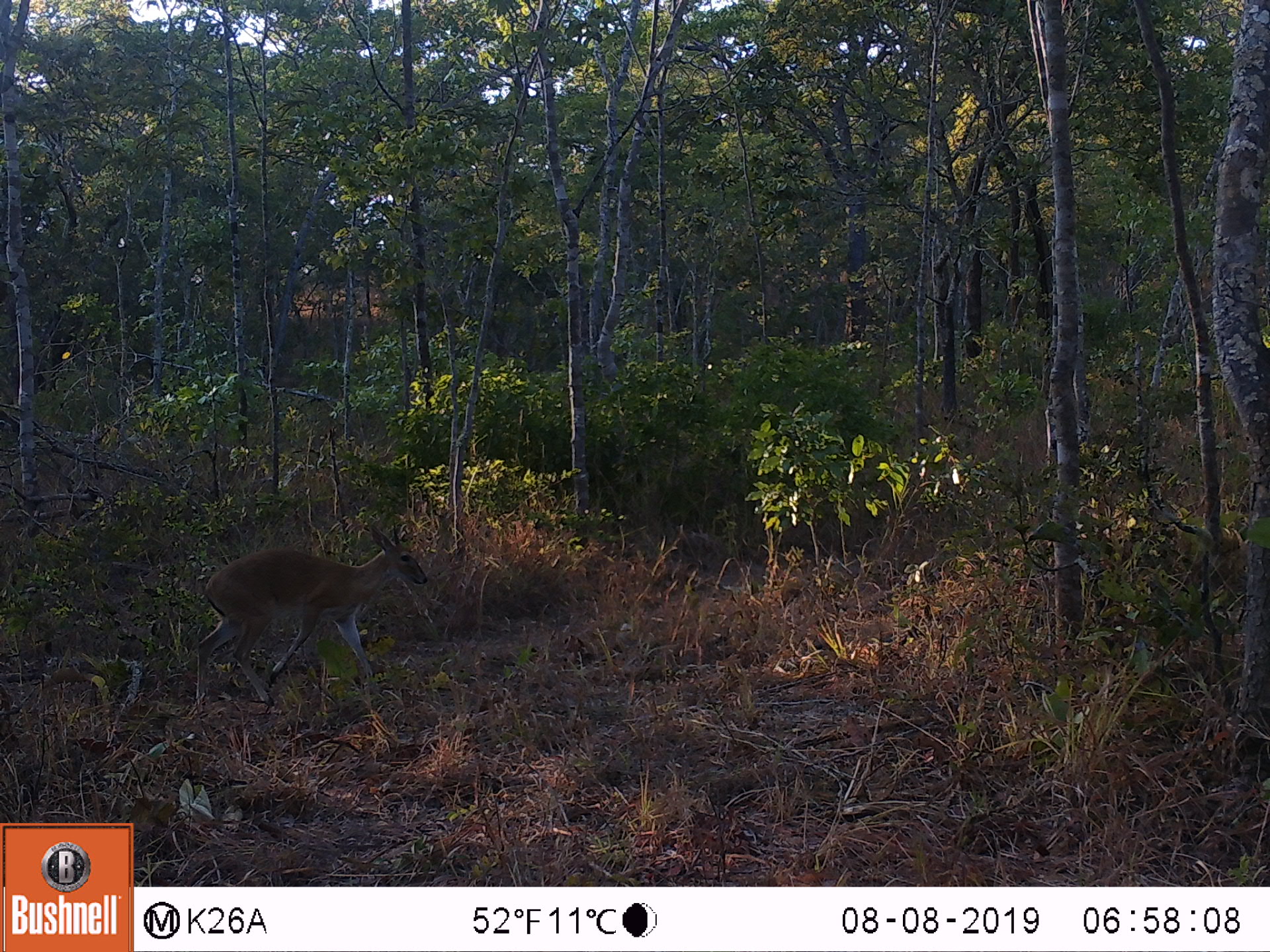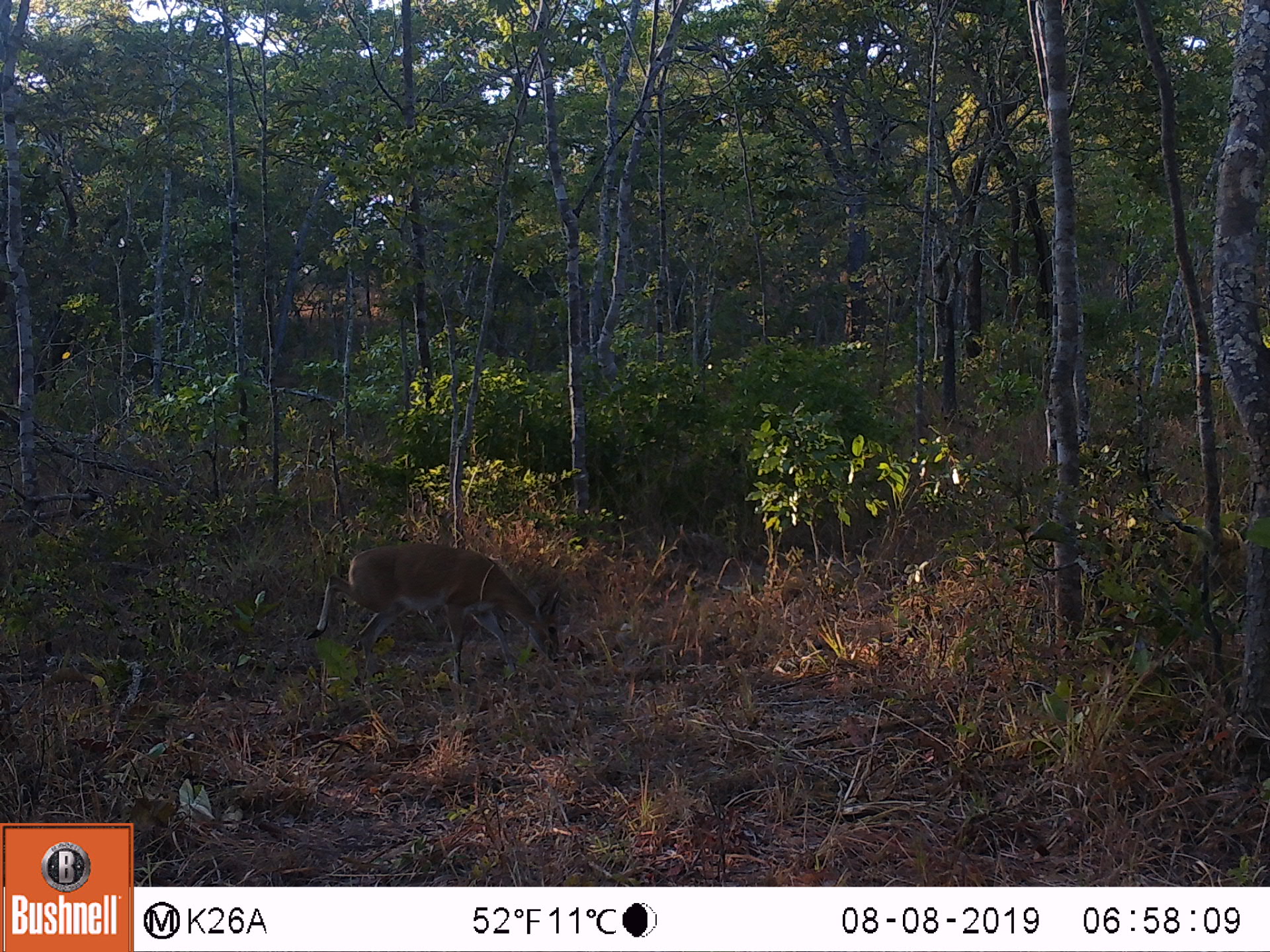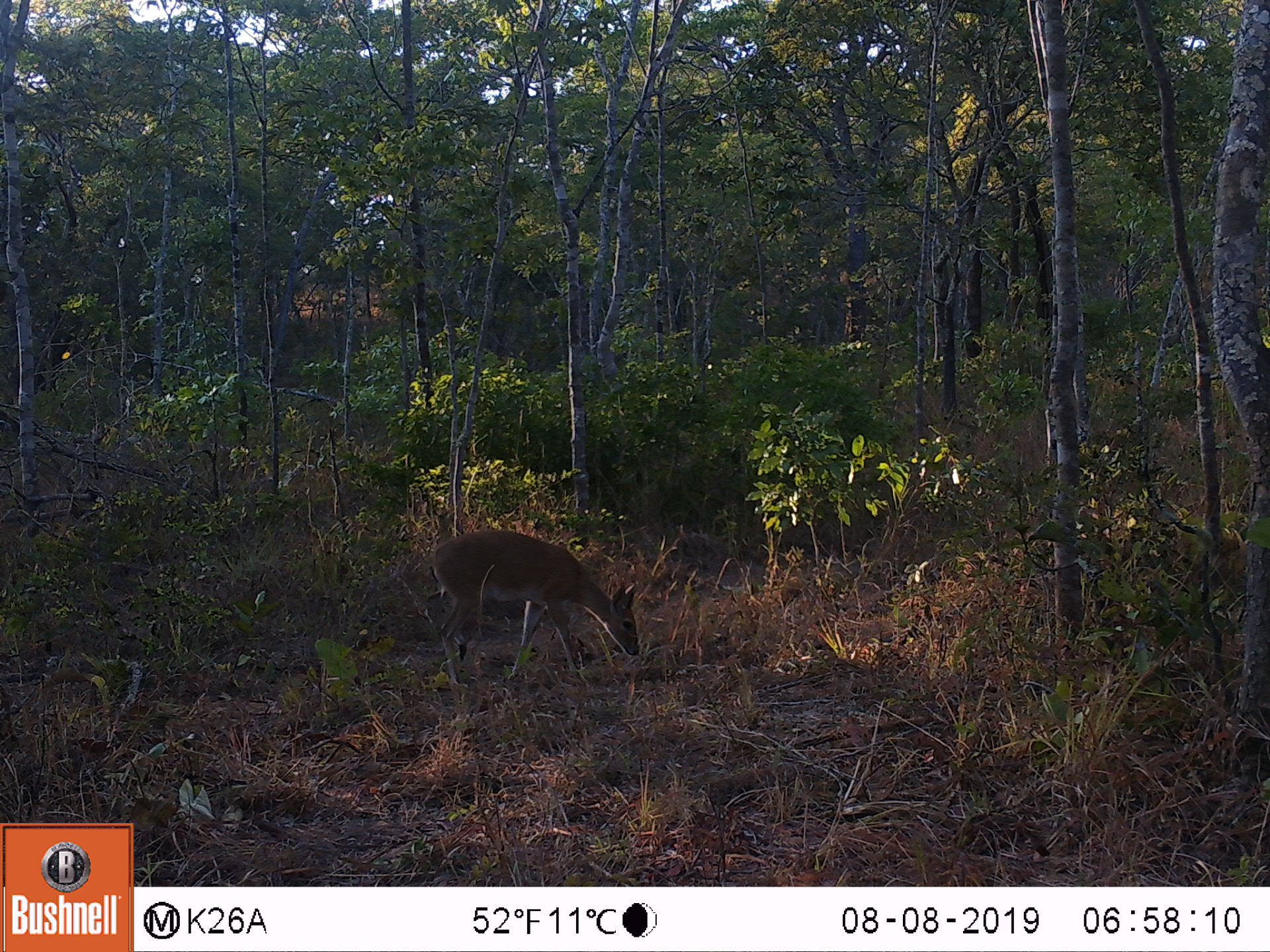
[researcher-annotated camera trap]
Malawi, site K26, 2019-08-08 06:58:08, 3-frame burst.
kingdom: Animalia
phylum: Chordata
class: Mammalia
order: Artiodactyla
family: Bovidae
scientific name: Antilopinae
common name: small antelope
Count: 1.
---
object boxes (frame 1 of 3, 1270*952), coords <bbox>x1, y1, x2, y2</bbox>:
small antelope: <bbox>197, 515, 427, 702</bbox>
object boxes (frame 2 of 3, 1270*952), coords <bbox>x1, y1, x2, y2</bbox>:
small antelope: <bbox>320, 541, 562, 687</bbox>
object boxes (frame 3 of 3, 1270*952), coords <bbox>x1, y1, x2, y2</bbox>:
small antelope: <bbox>425, 532, 642, 680</bbox>